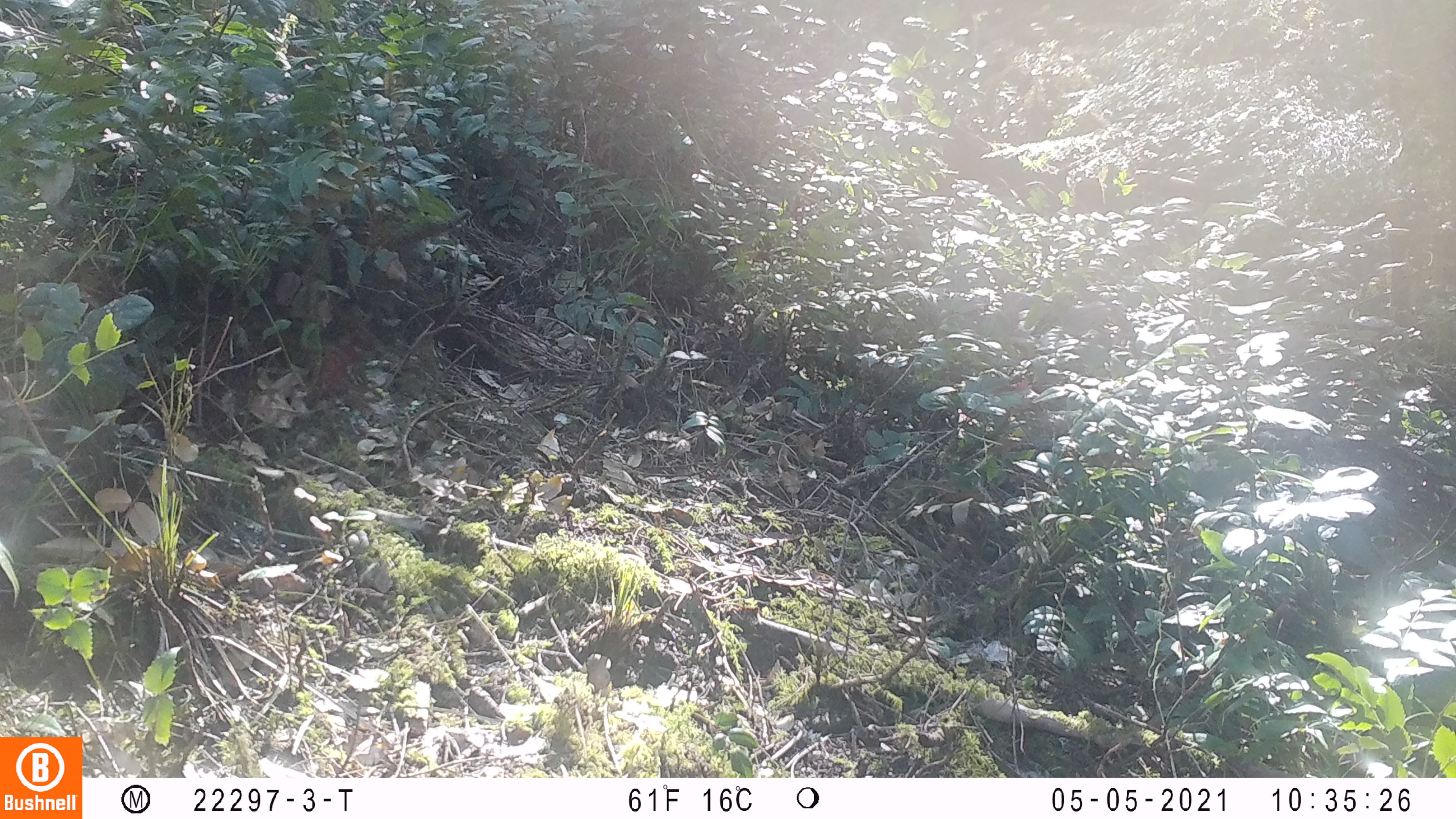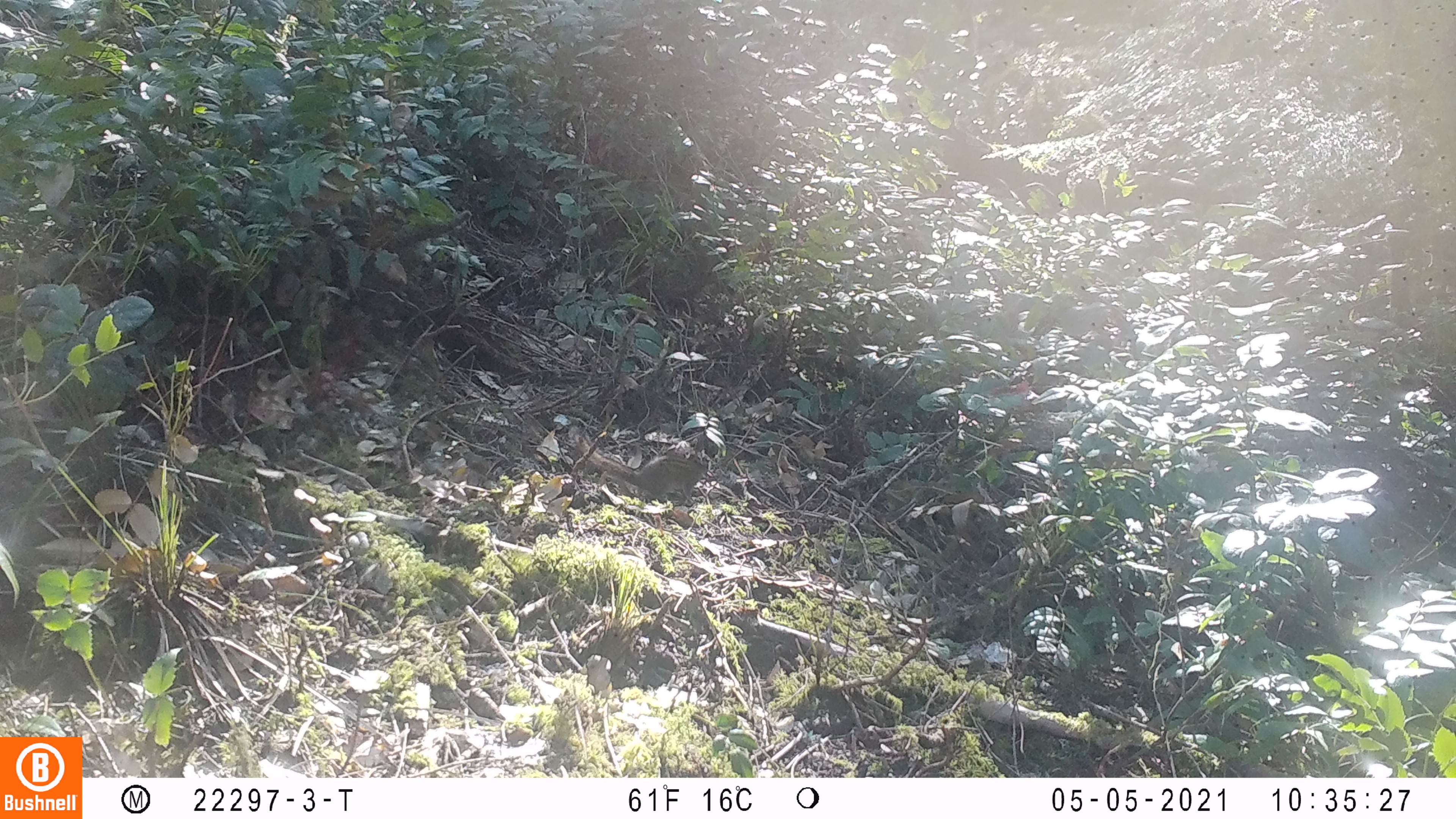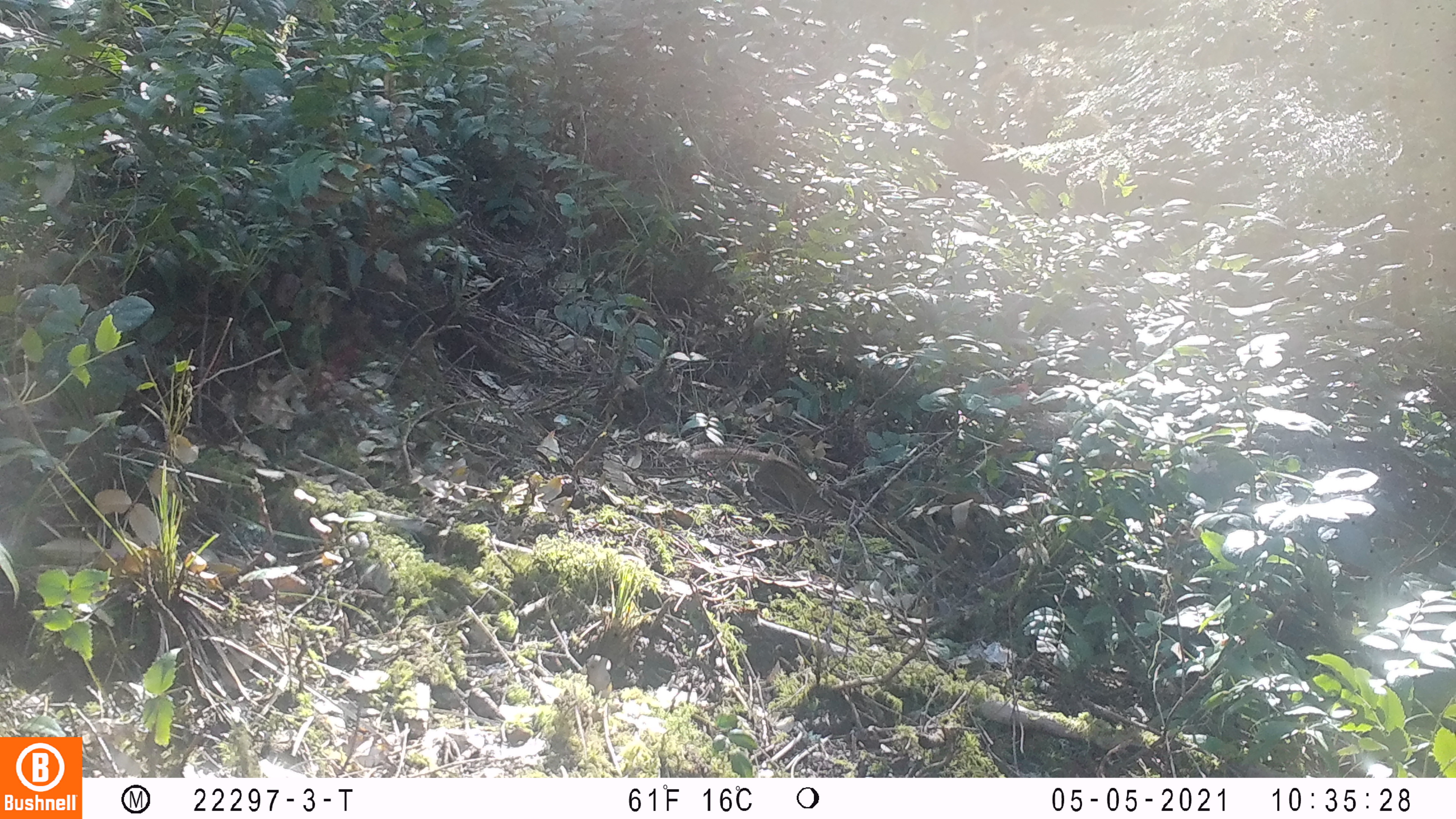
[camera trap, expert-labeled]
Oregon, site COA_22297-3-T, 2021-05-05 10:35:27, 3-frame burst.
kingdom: Animalia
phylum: Chordata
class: Mammalia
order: Rodentia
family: Sciuridae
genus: Neotamias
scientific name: Neotamias townsendii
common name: townsend's chipmunk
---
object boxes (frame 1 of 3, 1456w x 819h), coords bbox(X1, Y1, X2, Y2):
townsend's chipmunk: bbox(264, 296, 391, 420)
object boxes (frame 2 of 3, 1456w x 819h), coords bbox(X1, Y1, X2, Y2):
townsend's chipmunk: bbox(549, 414, 734, 531)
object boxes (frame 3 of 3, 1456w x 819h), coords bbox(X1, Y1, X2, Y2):
townsend's chipmunk: bbox(672, 416, 870, 559)